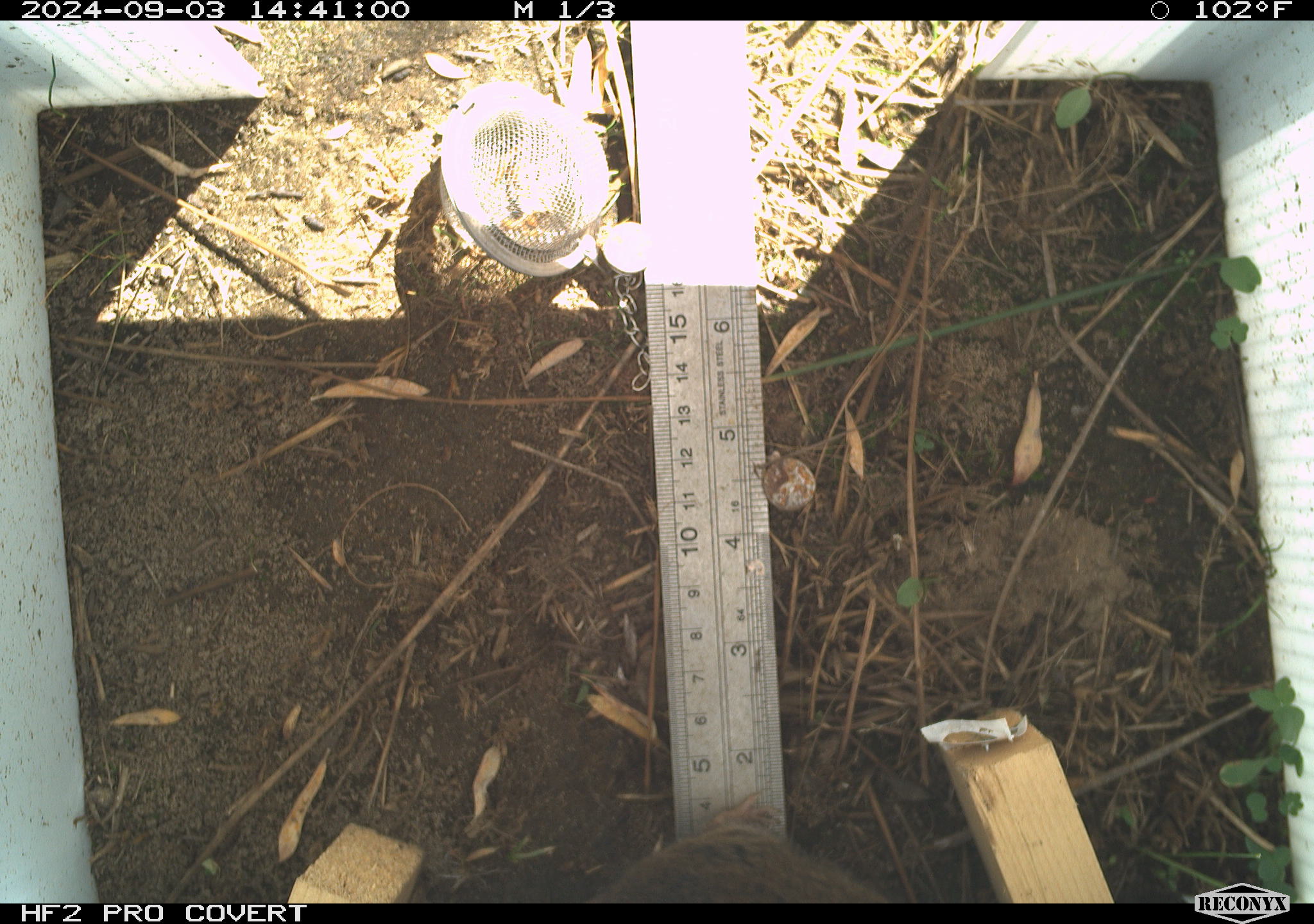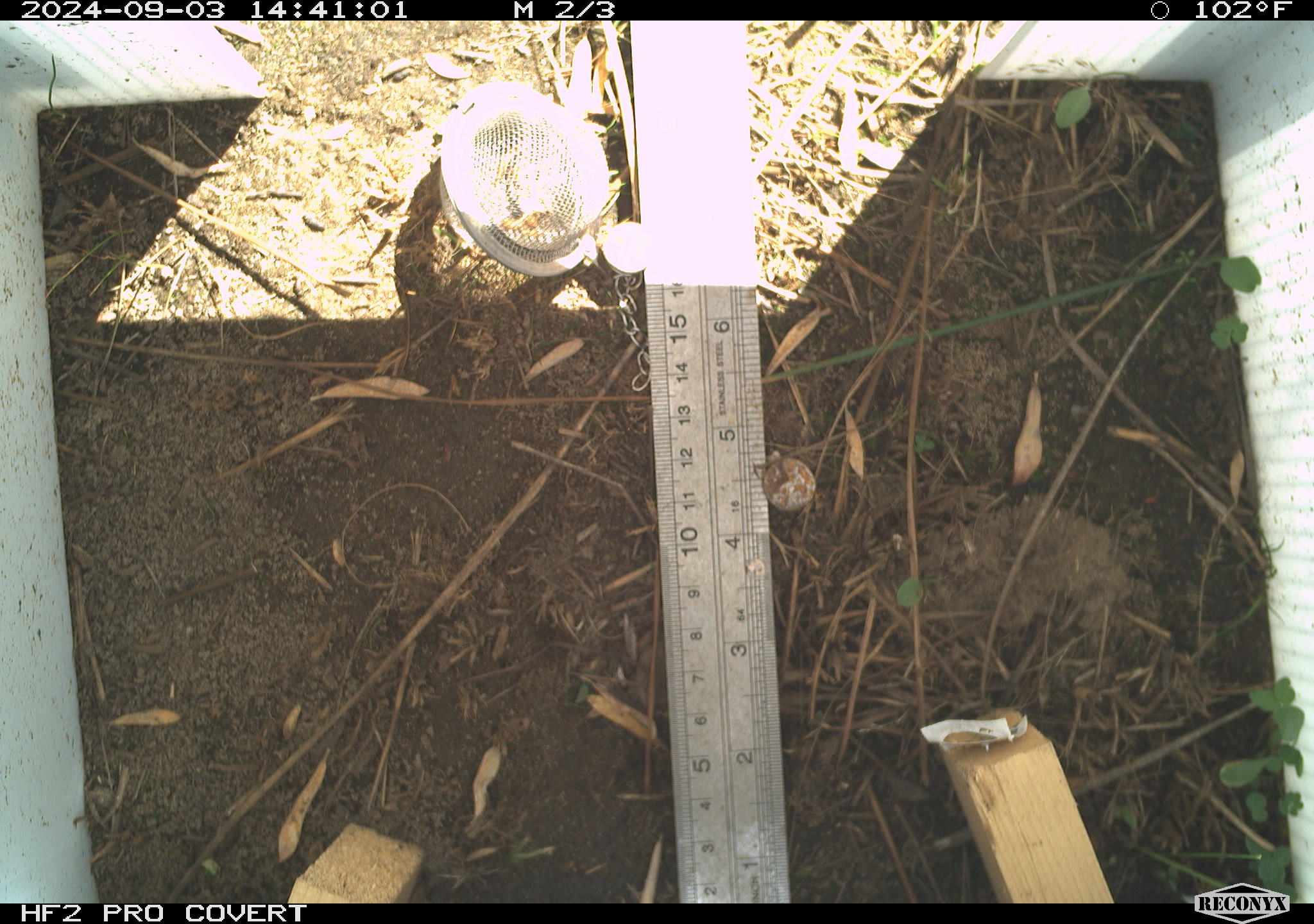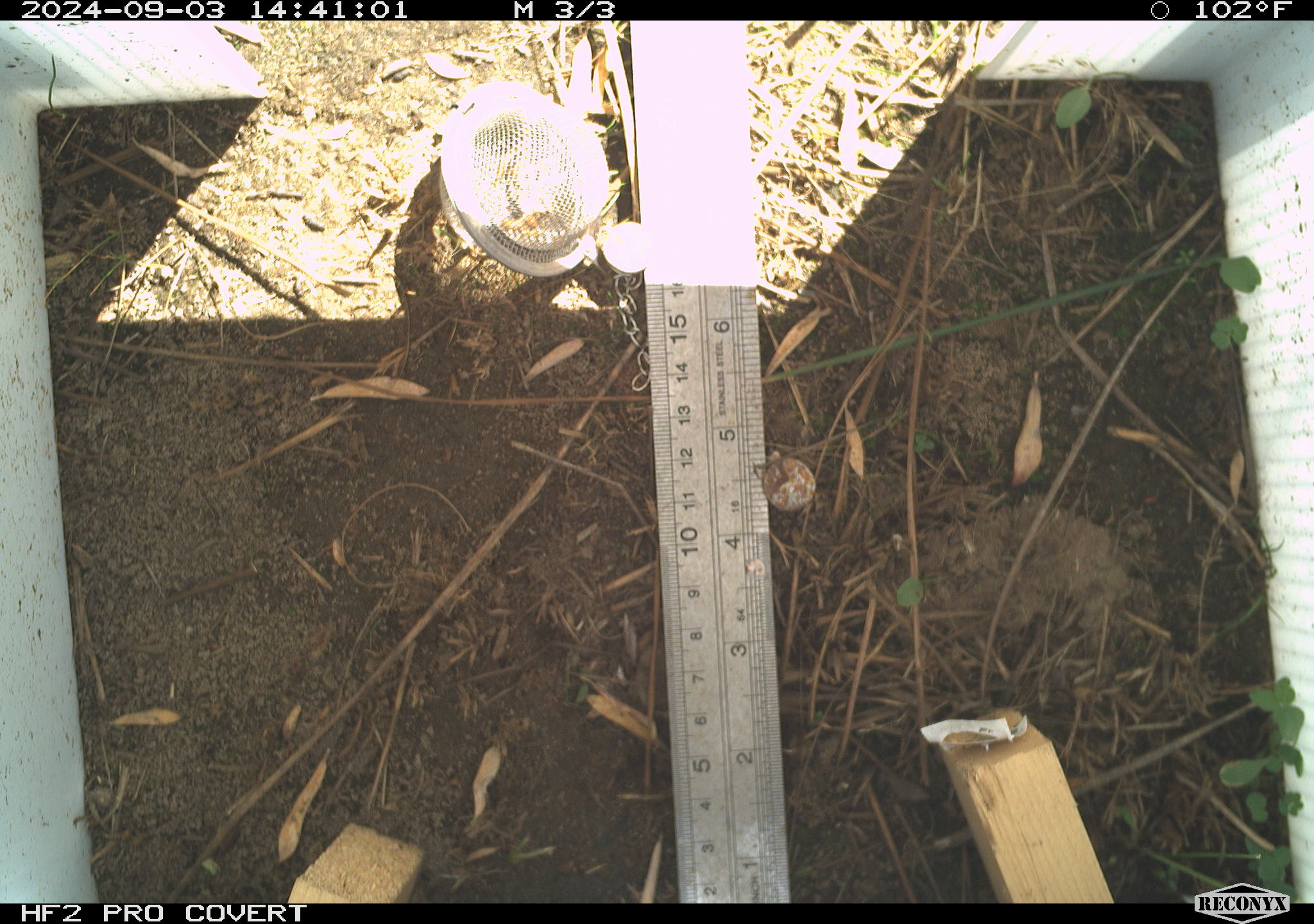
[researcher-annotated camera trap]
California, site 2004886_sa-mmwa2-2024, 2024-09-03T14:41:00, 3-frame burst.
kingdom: Animalia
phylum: Chordata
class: Mammalia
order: Rodentia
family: Cricetidae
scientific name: Arvicolinae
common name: voles, lemmings, and muskrats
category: arvicolinae subfamily